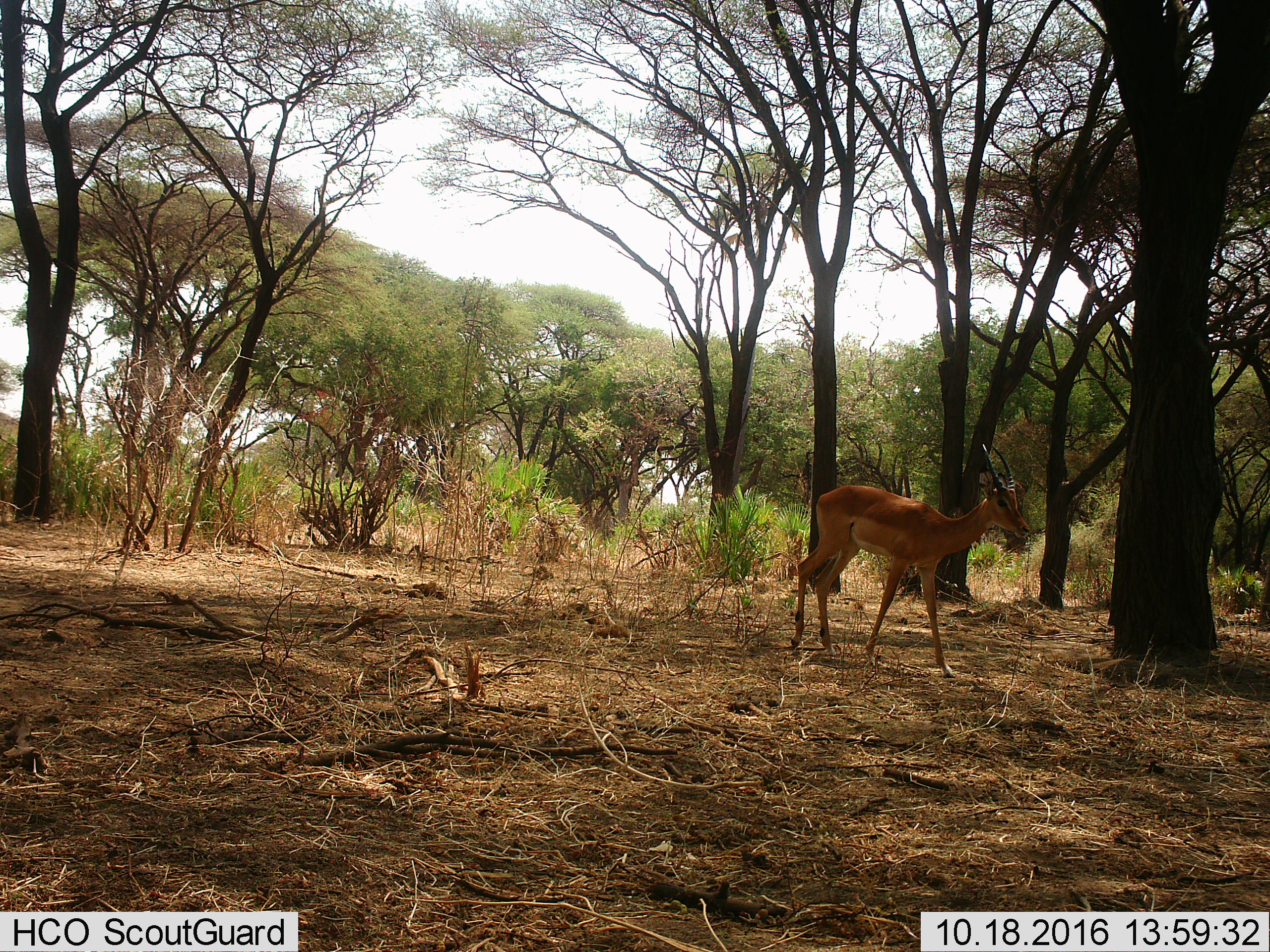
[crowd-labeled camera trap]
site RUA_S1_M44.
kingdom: Animalia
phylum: Chordata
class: Mammalia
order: Artiodactyla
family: Bovidae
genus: Aepyceros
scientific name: Aepyceros melampus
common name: impala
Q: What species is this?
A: Impala (Aepyceros melampus).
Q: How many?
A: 1.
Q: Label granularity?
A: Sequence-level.